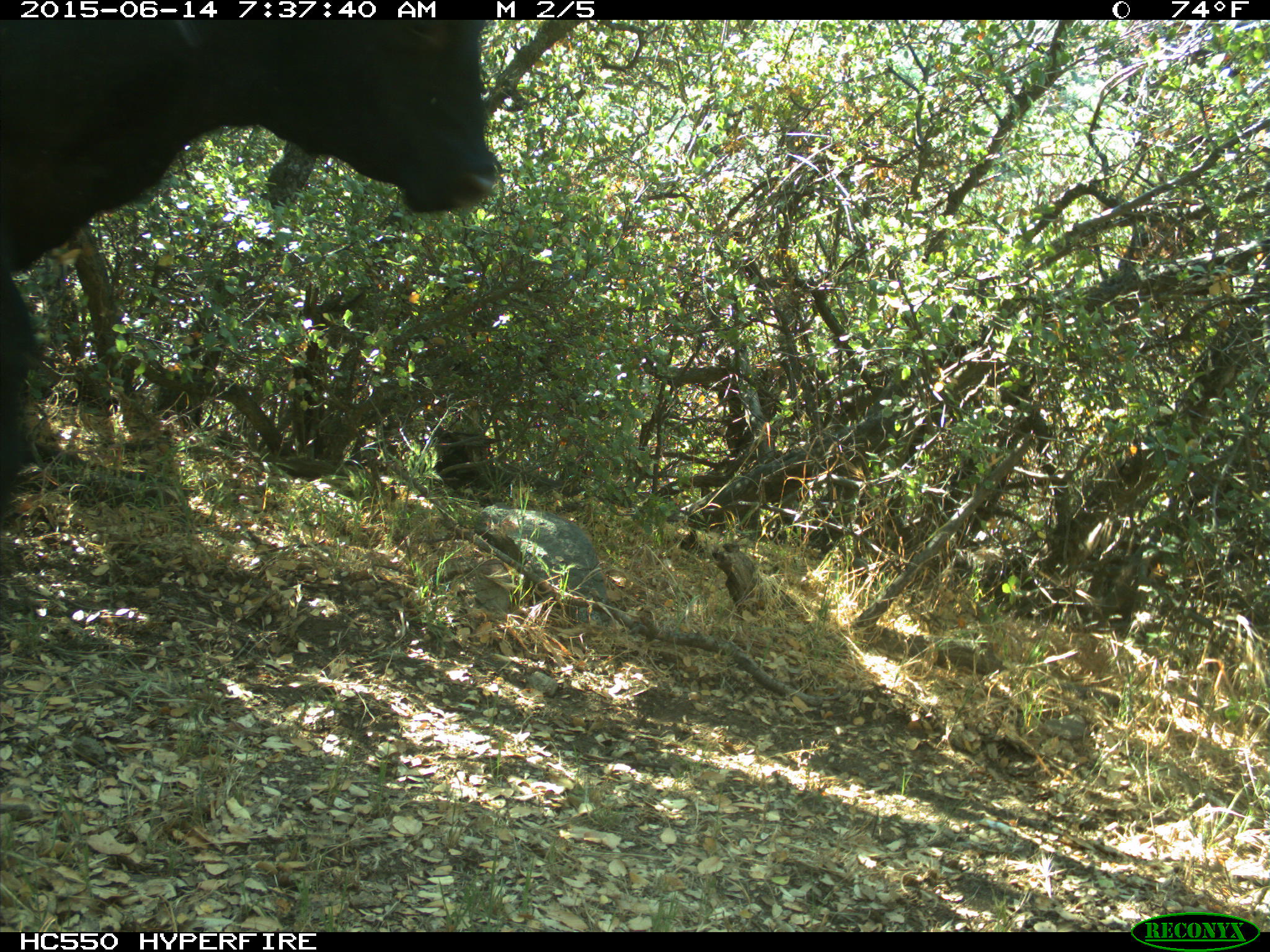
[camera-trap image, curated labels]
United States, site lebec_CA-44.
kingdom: Animalia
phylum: Chordata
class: Mammalia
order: Artiodactyla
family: Bovidae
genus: Bos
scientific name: Bos taurus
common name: domestic cow